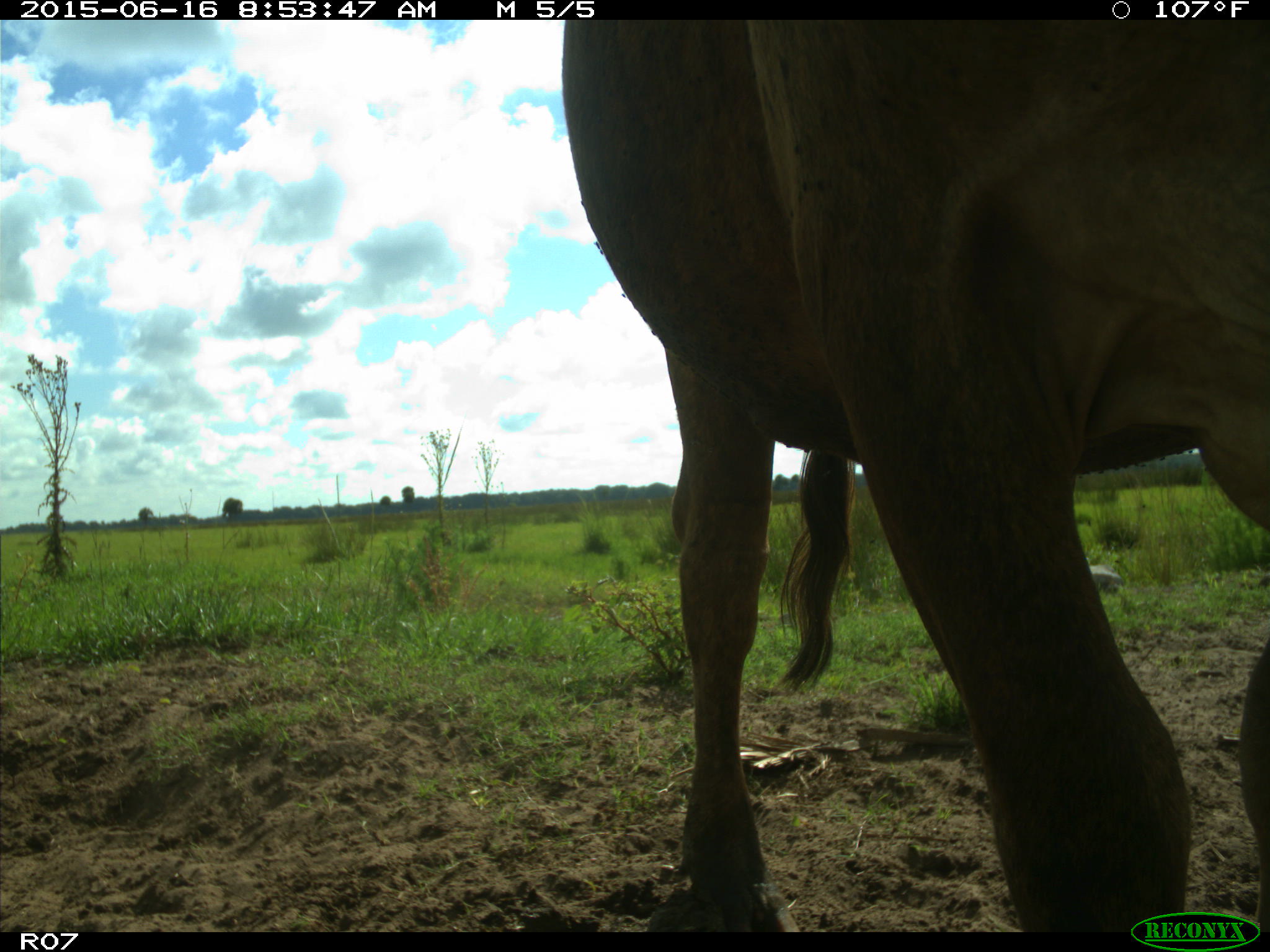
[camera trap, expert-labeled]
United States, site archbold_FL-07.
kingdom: Animalia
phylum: Chordata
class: Mammalia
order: Artiodactyla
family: Bovidae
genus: Bos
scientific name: Bos taurus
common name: domestic cow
Bos taurus (domestic cow).